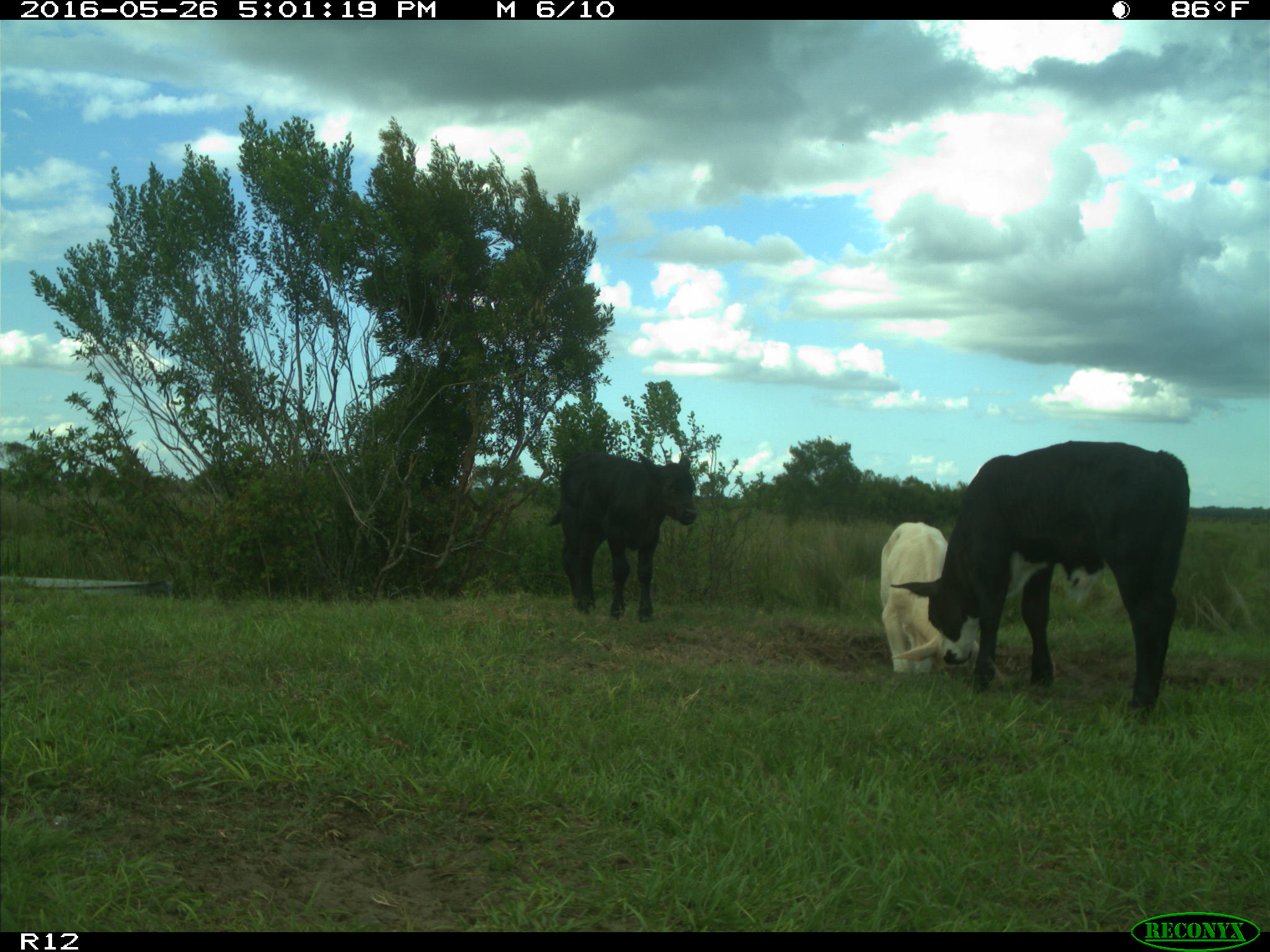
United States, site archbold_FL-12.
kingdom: Animalia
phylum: Chordata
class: Mammalia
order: Artiodactyla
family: Bovidae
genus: Bos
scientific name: Bos taurus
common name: domestic cow